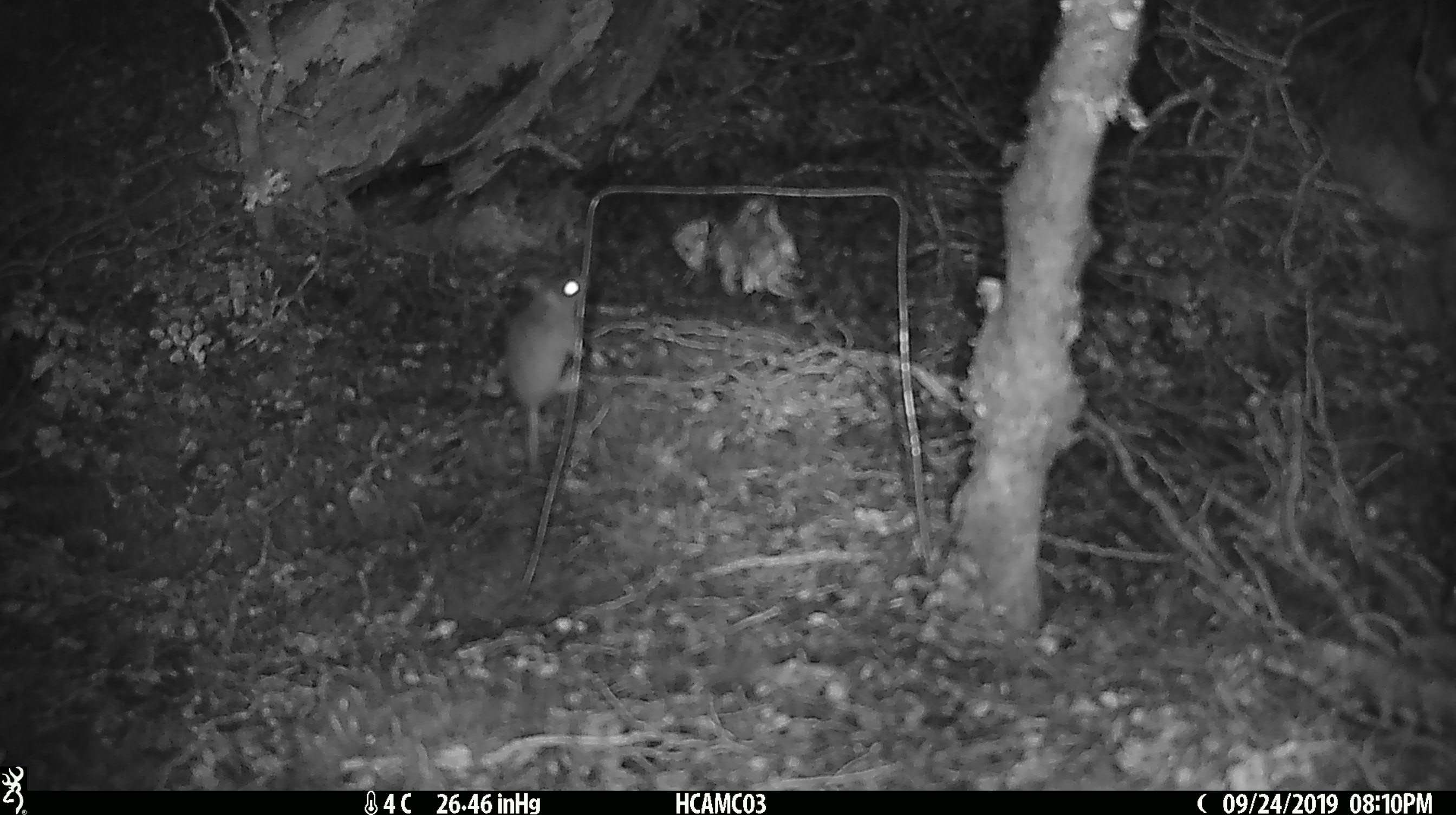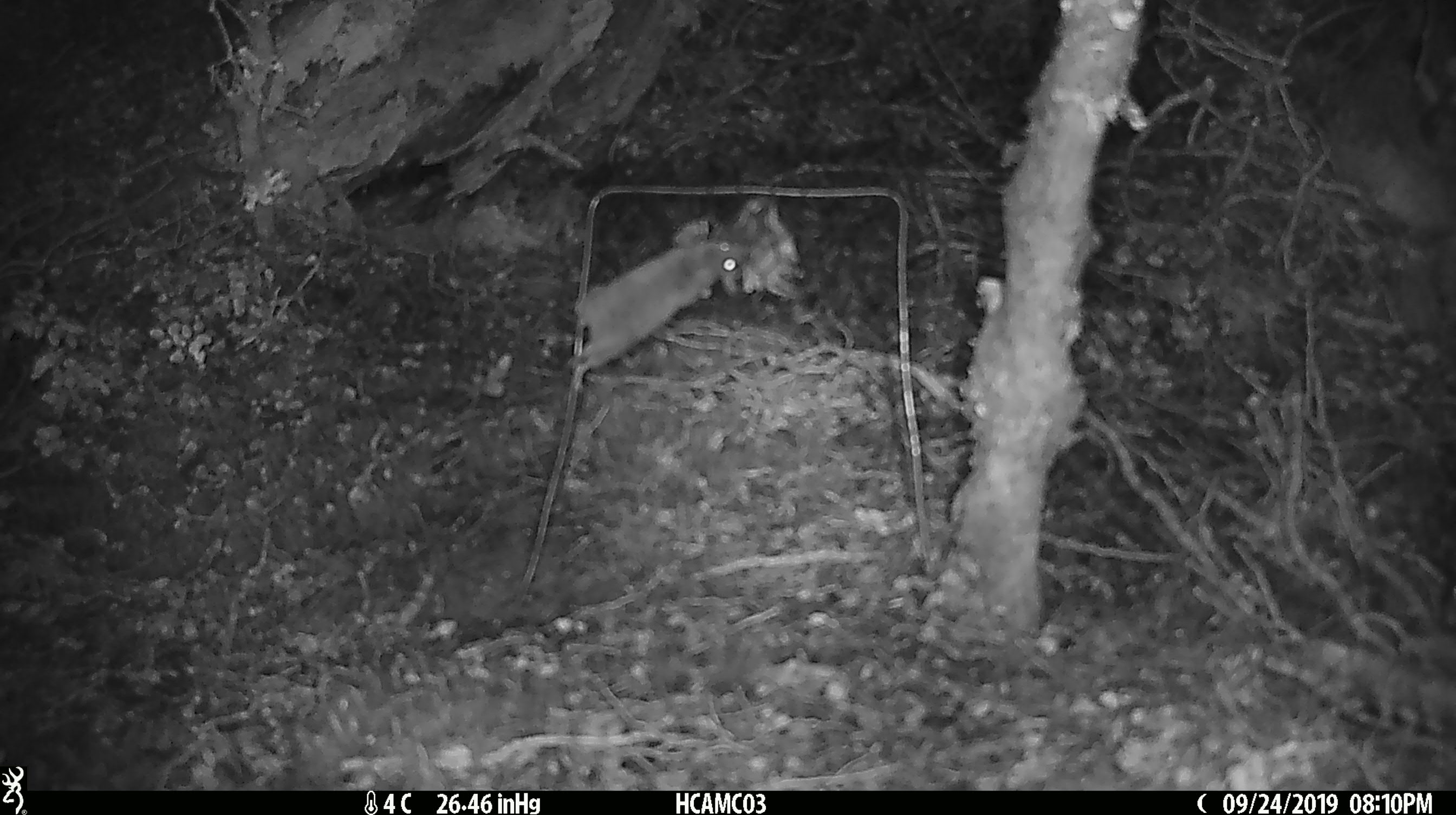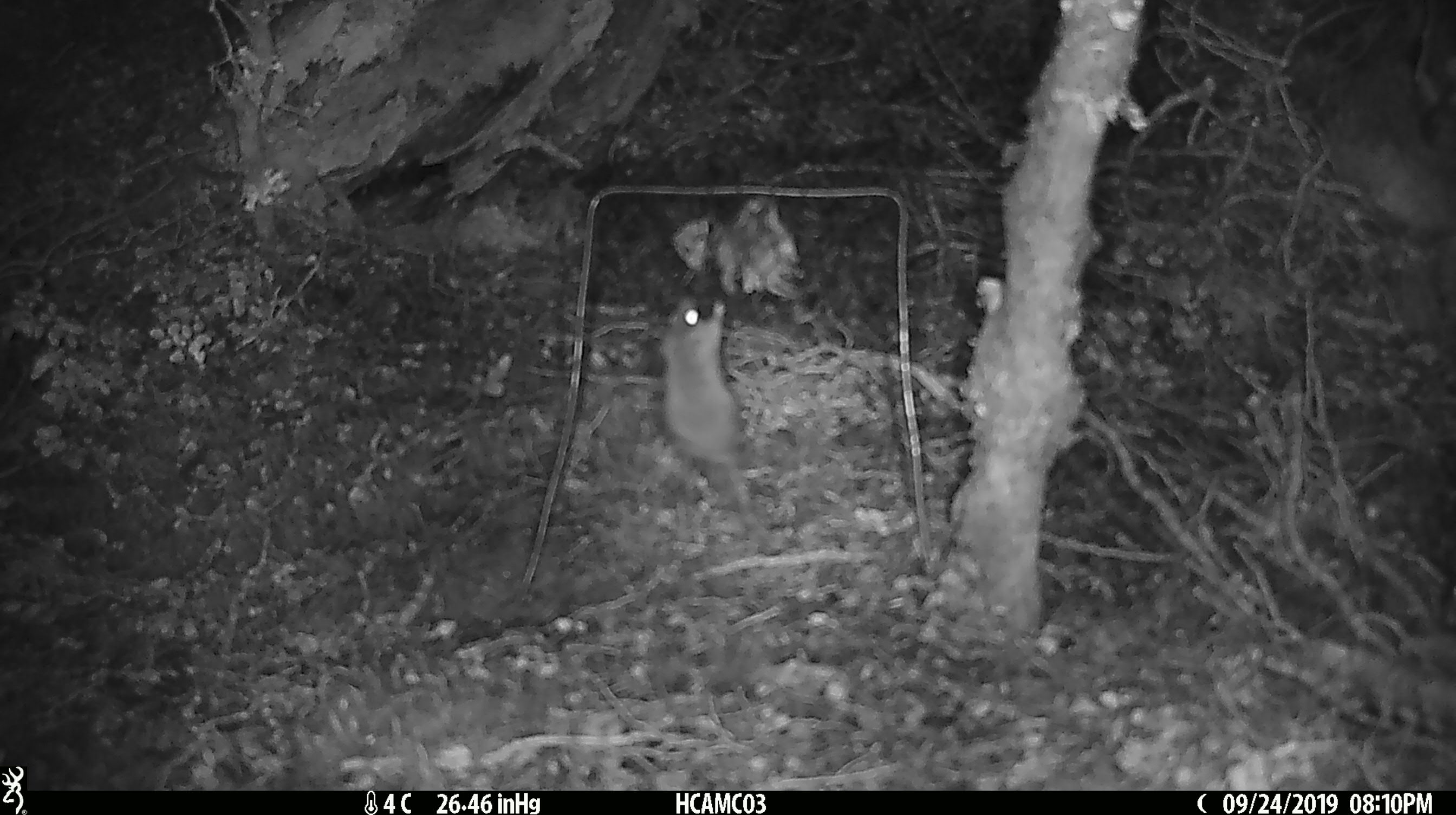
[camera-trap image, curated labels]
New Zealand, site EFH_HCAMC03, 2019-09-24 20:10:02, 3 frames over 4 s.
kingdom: Animalia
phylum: Chordata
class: Mammalia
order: Rodentia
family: Muridae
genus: Mus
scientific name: Mus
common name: mouse